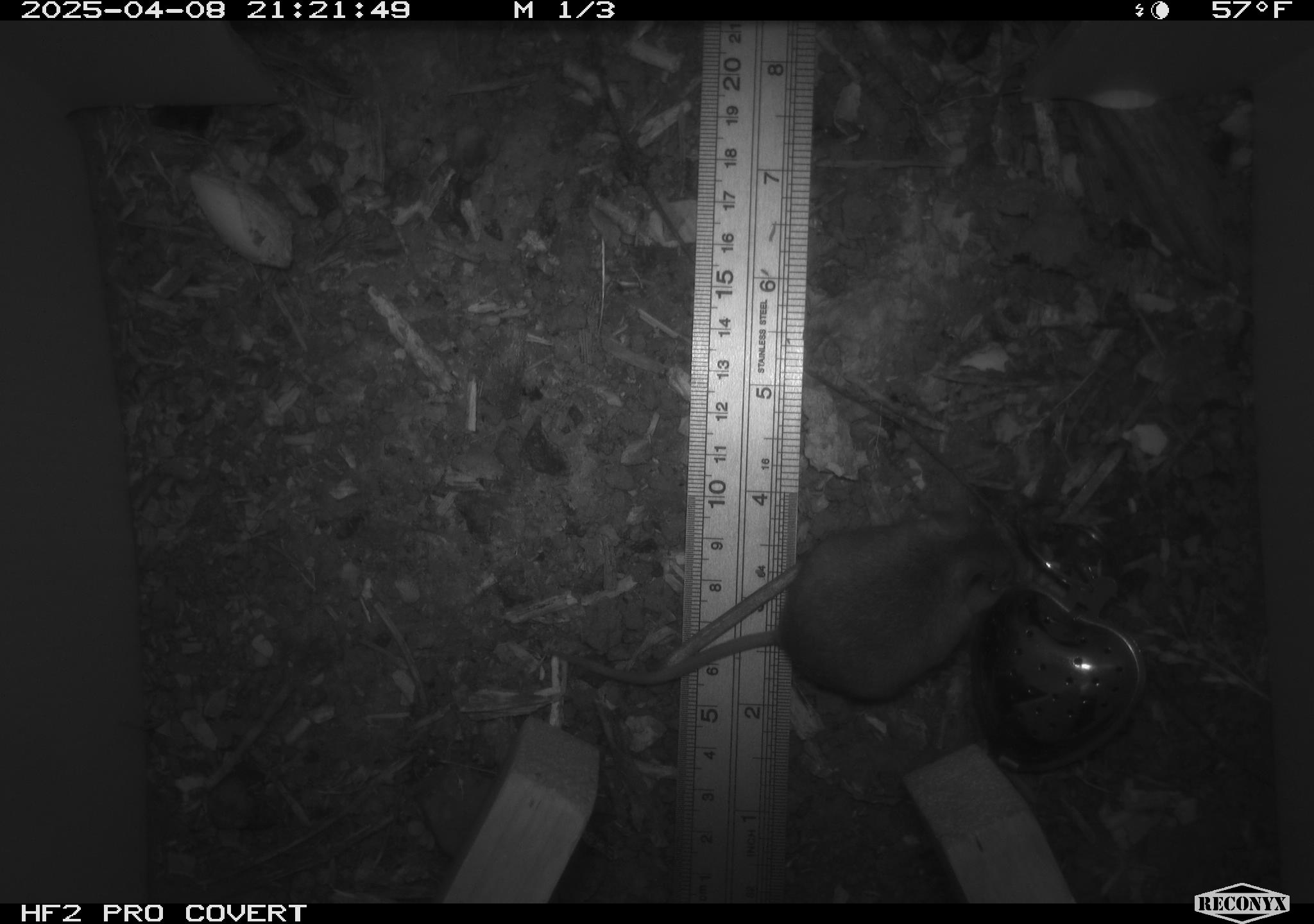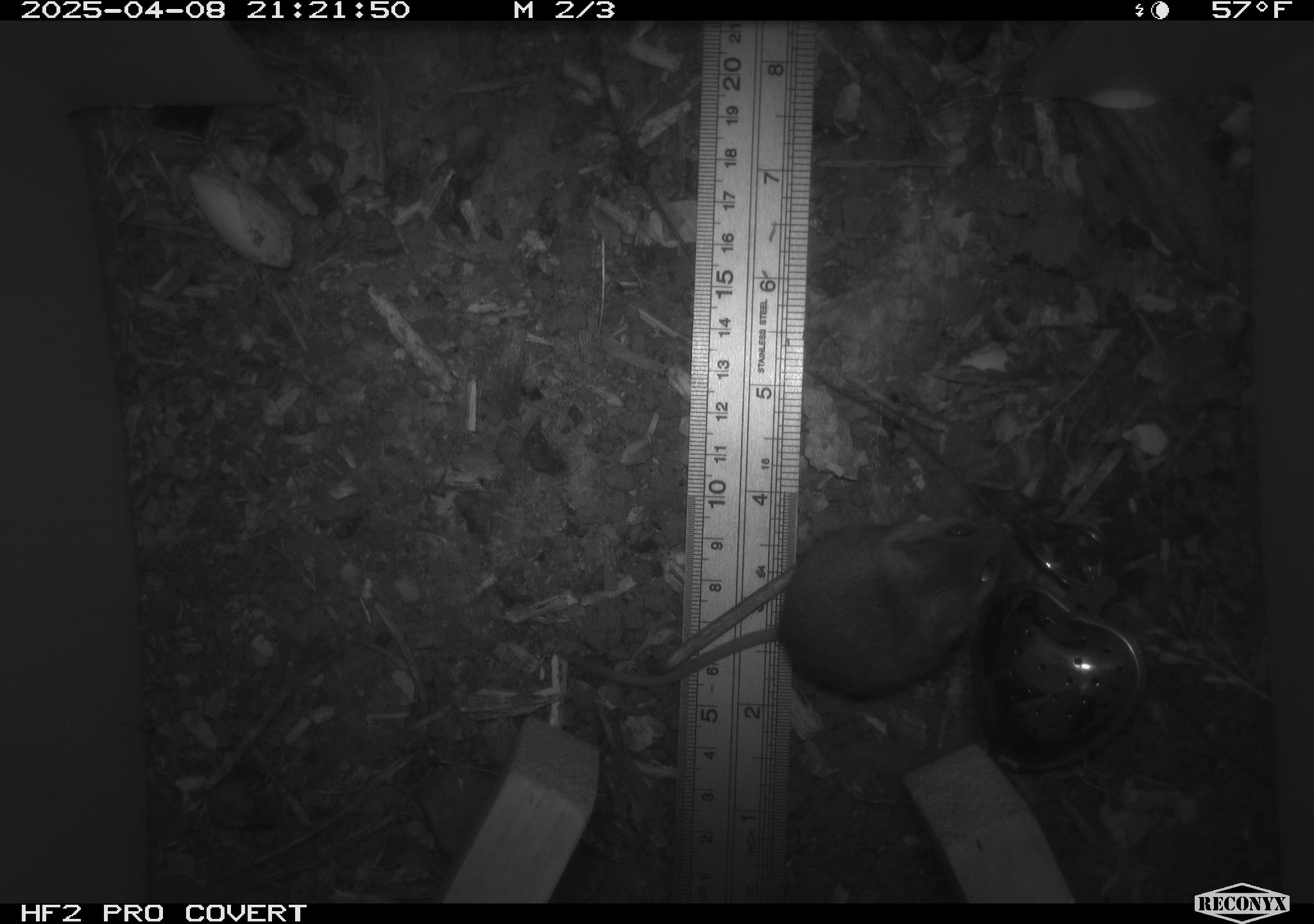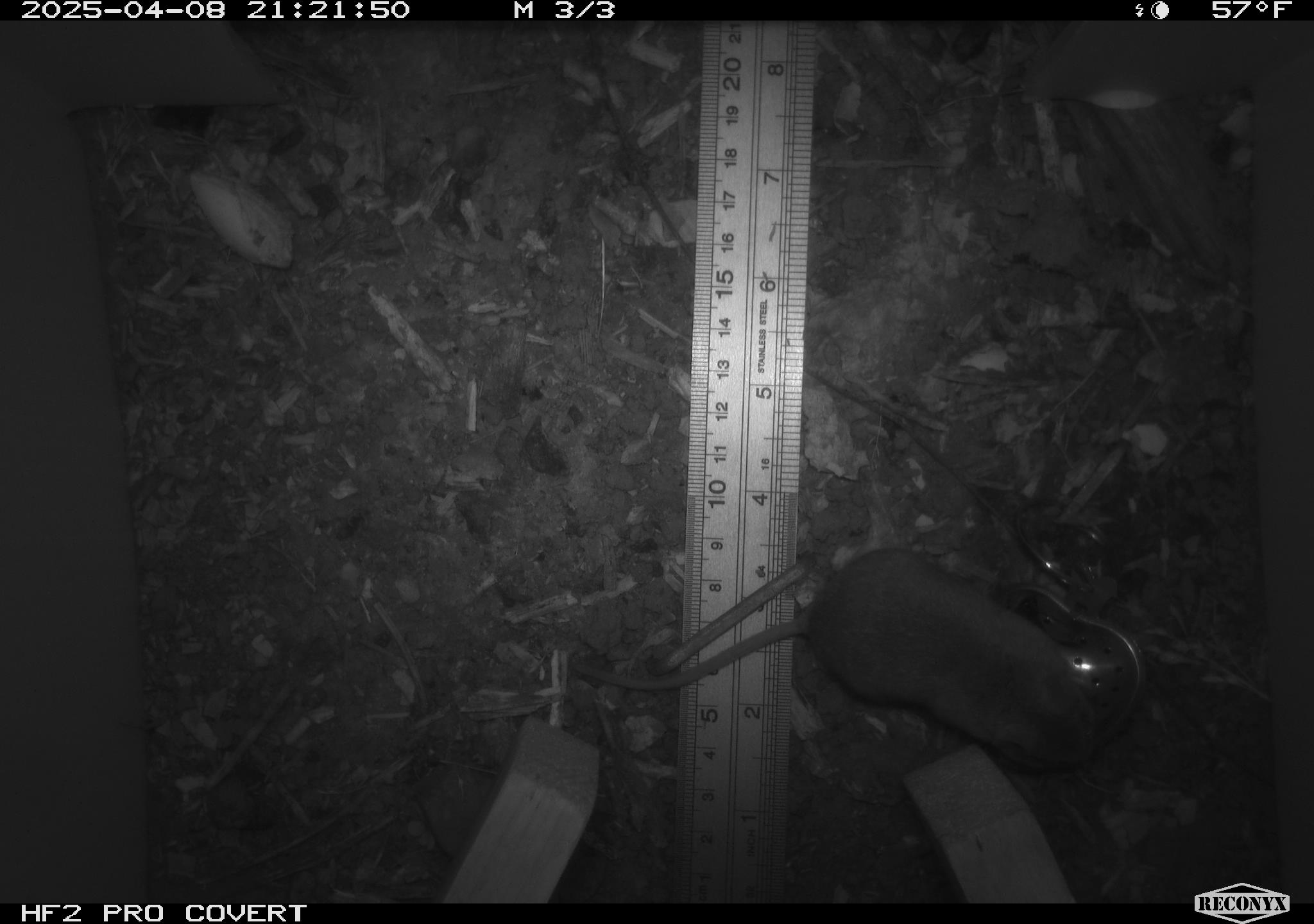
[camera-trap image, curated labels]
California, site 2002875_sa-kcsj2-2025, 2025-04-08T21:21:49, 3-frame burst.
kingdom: Animalia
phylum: Chordata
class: Mammalia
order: Rodentia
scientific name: Rodentia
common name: rodent